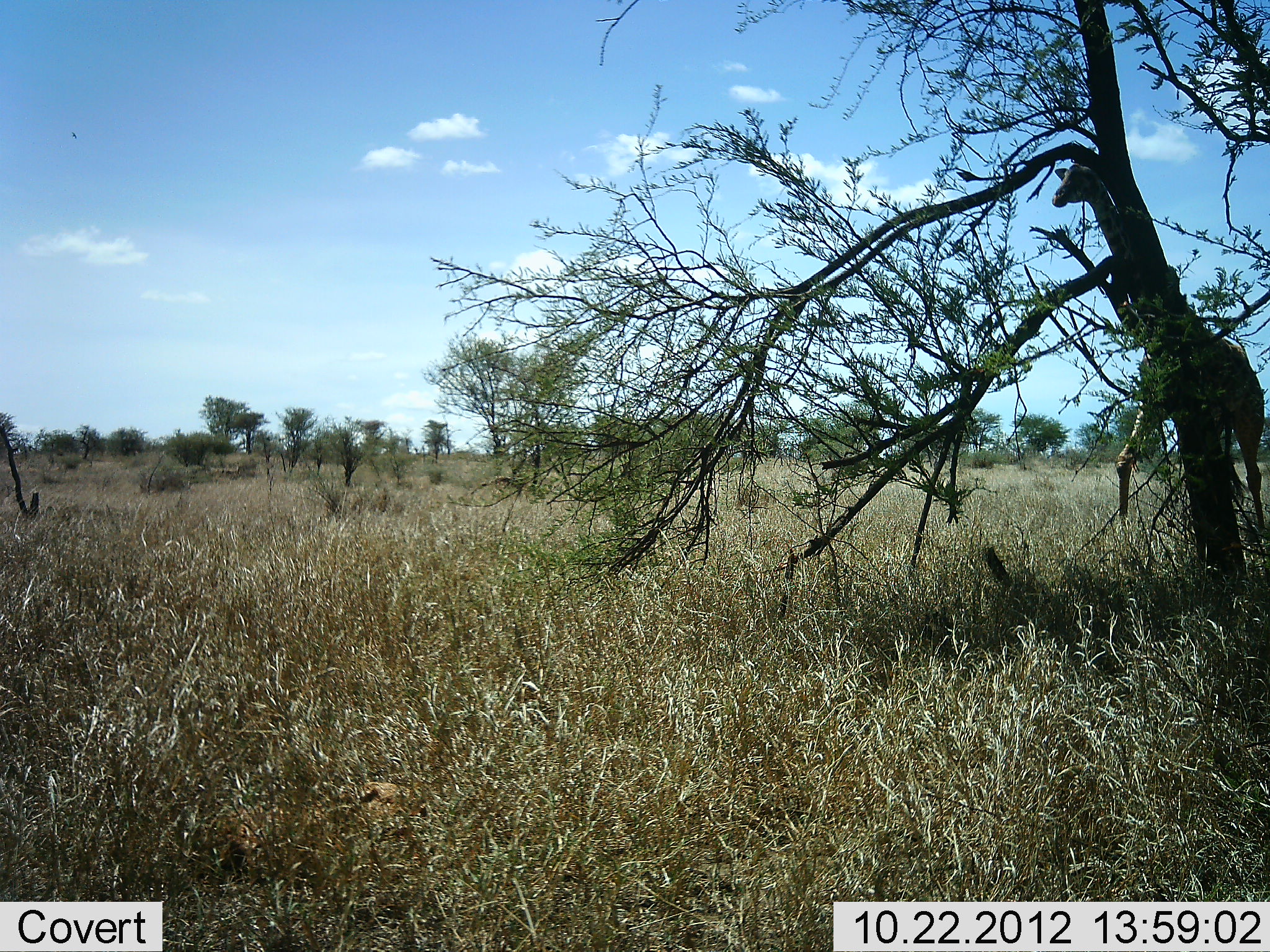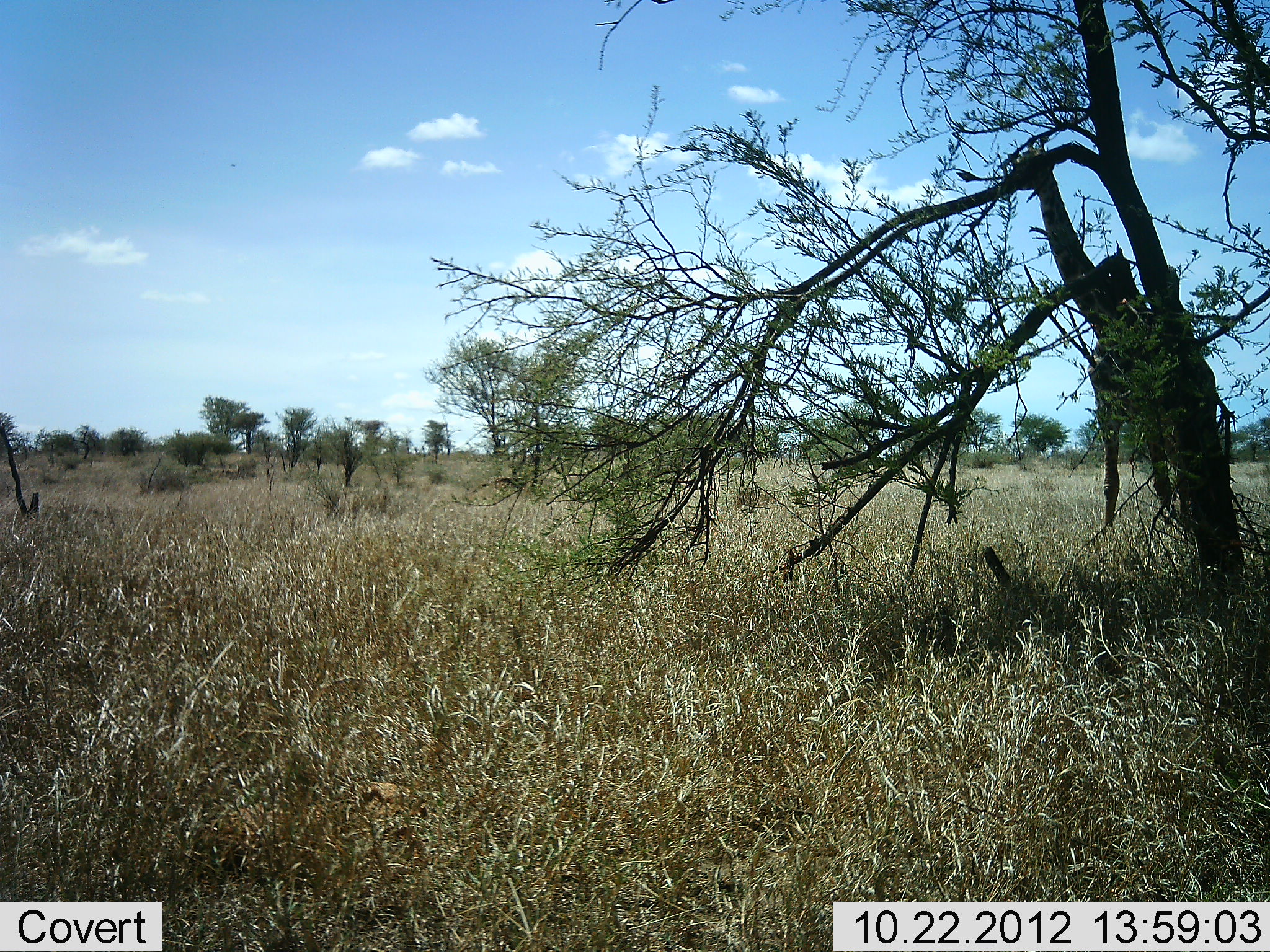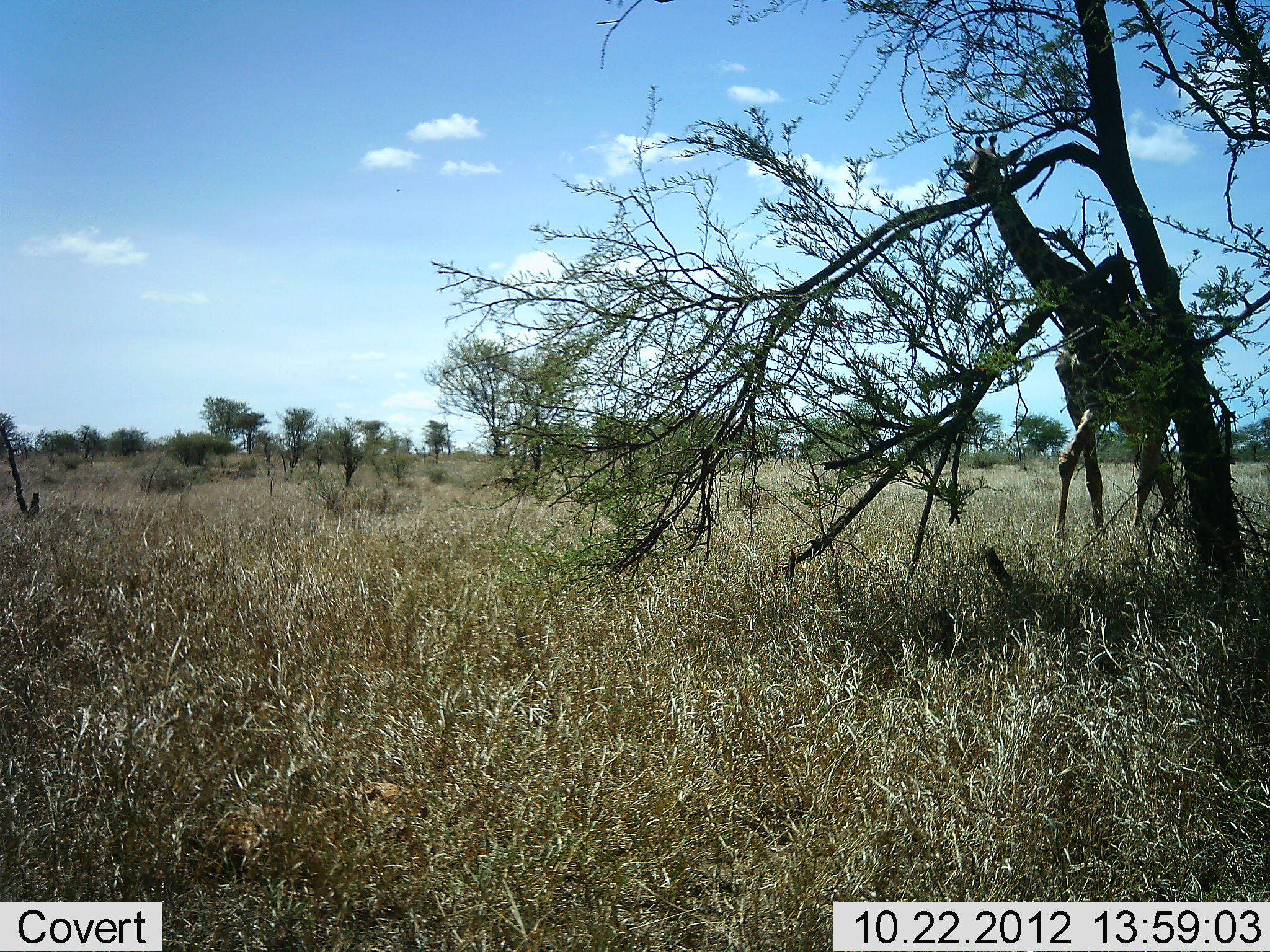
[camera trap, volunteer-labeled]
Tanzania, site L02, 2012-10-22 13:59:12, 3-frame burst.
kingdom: Animalia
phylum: Chordata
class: Mammalia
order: Artiodactyla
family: Giraffidae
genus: Giraffa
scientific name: Giraffa camelopardalis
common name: giraffe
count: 1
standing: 0%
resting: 0%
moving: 100%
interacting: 0%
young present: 0%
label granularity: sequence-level